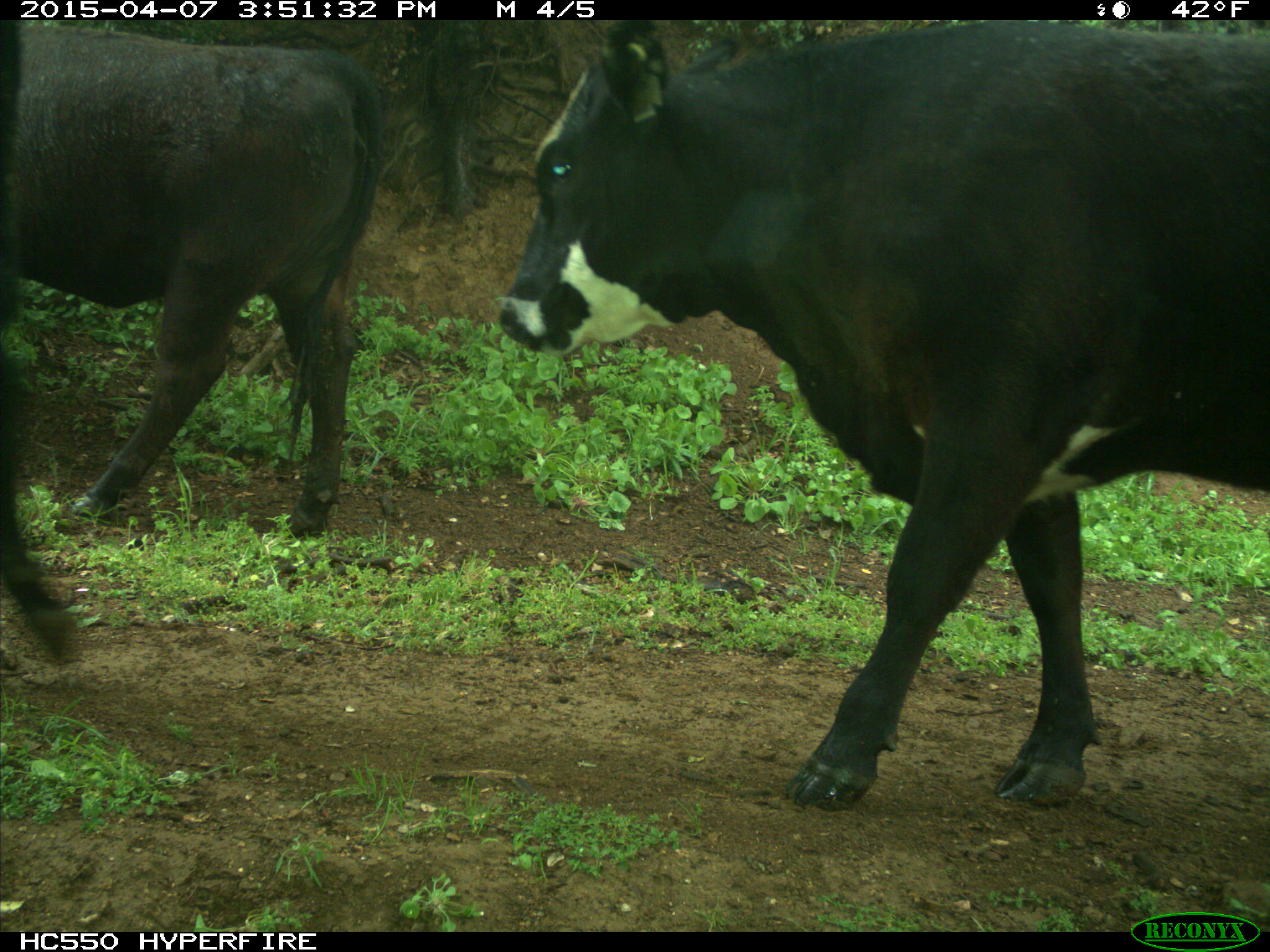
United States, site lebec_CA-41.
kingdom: Animalia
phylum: Chordata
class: Mammalia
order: Artiodactyla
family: Bovidae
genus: Bos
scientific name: Bos taurus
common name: domestic cow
Bos taurus (domestic cow).